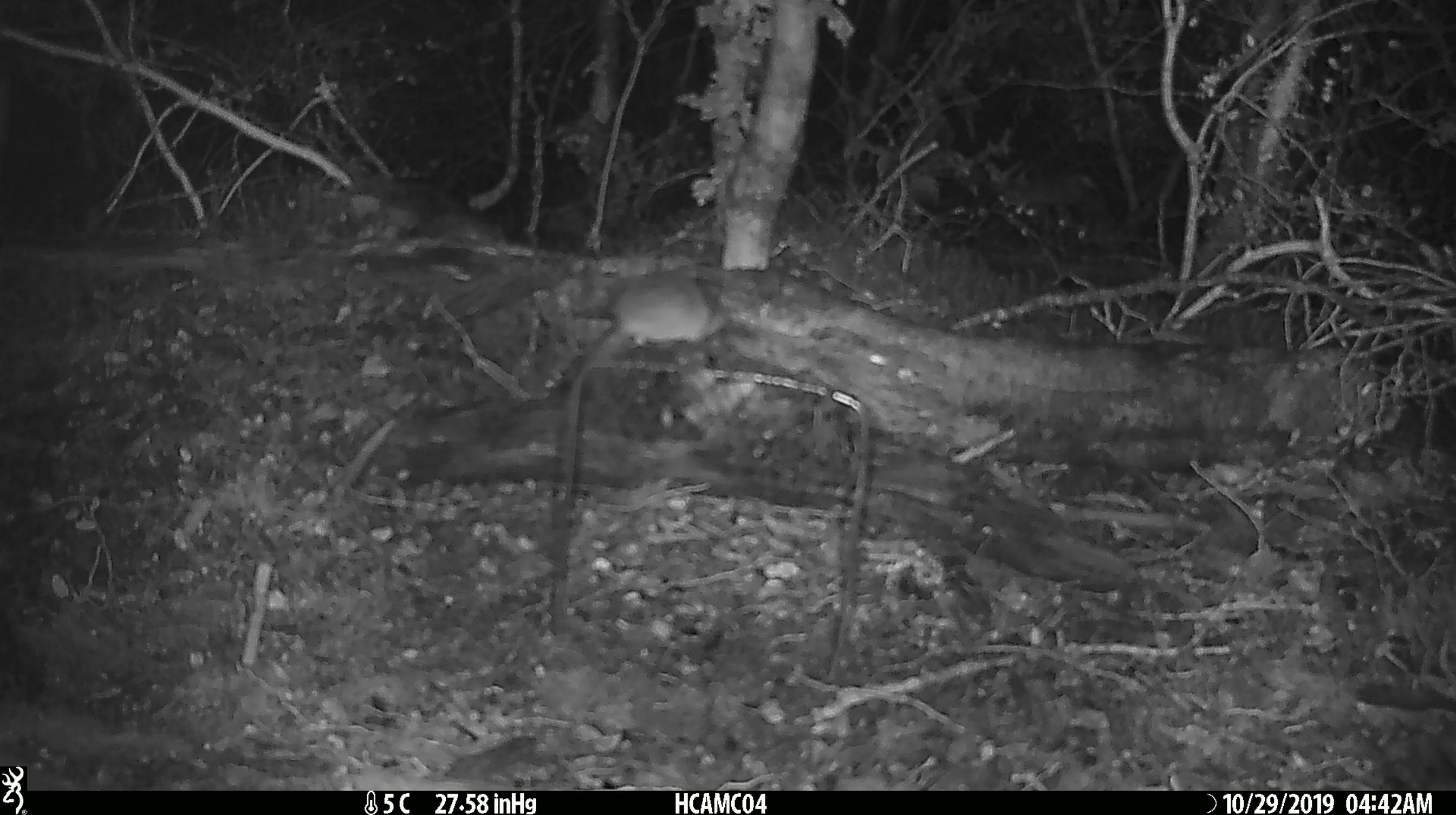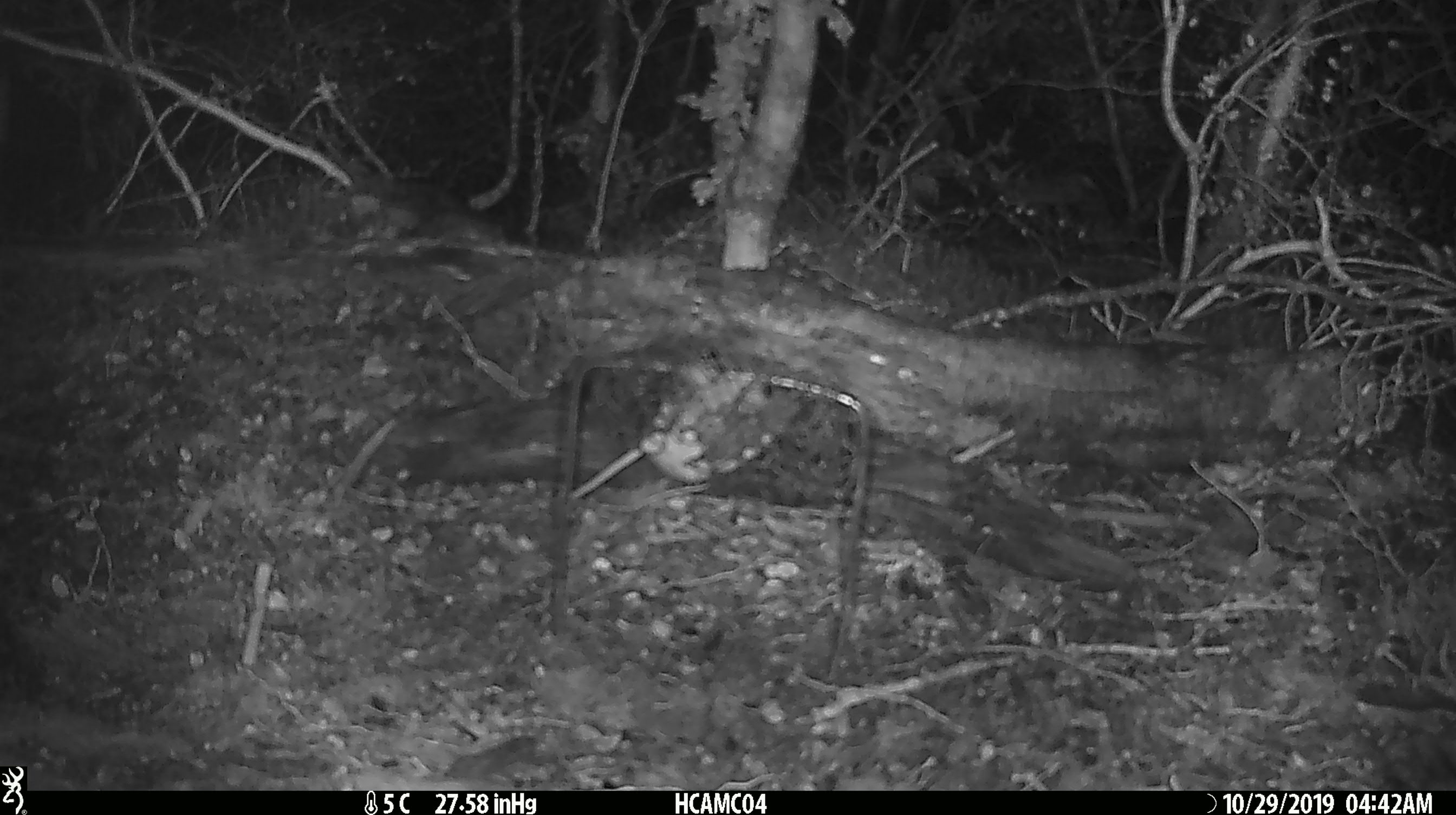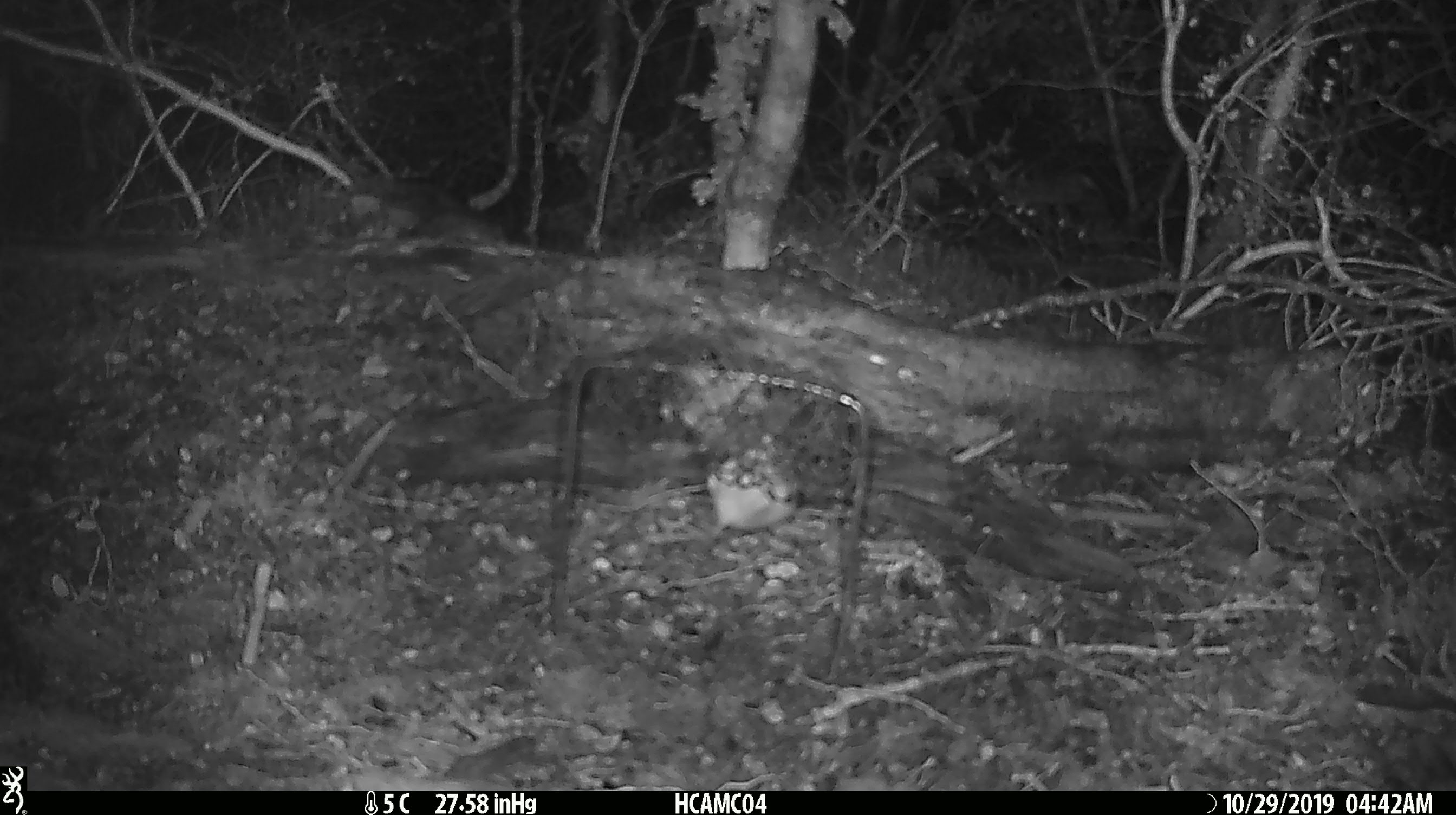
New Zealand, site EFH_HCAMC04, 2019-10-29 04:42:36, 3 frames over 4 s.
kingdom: Animalia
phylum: Chordata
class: Mammalia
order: Rodentia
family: Muridae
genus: Mus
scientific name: Mus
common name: mouse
Mouse (Mus).